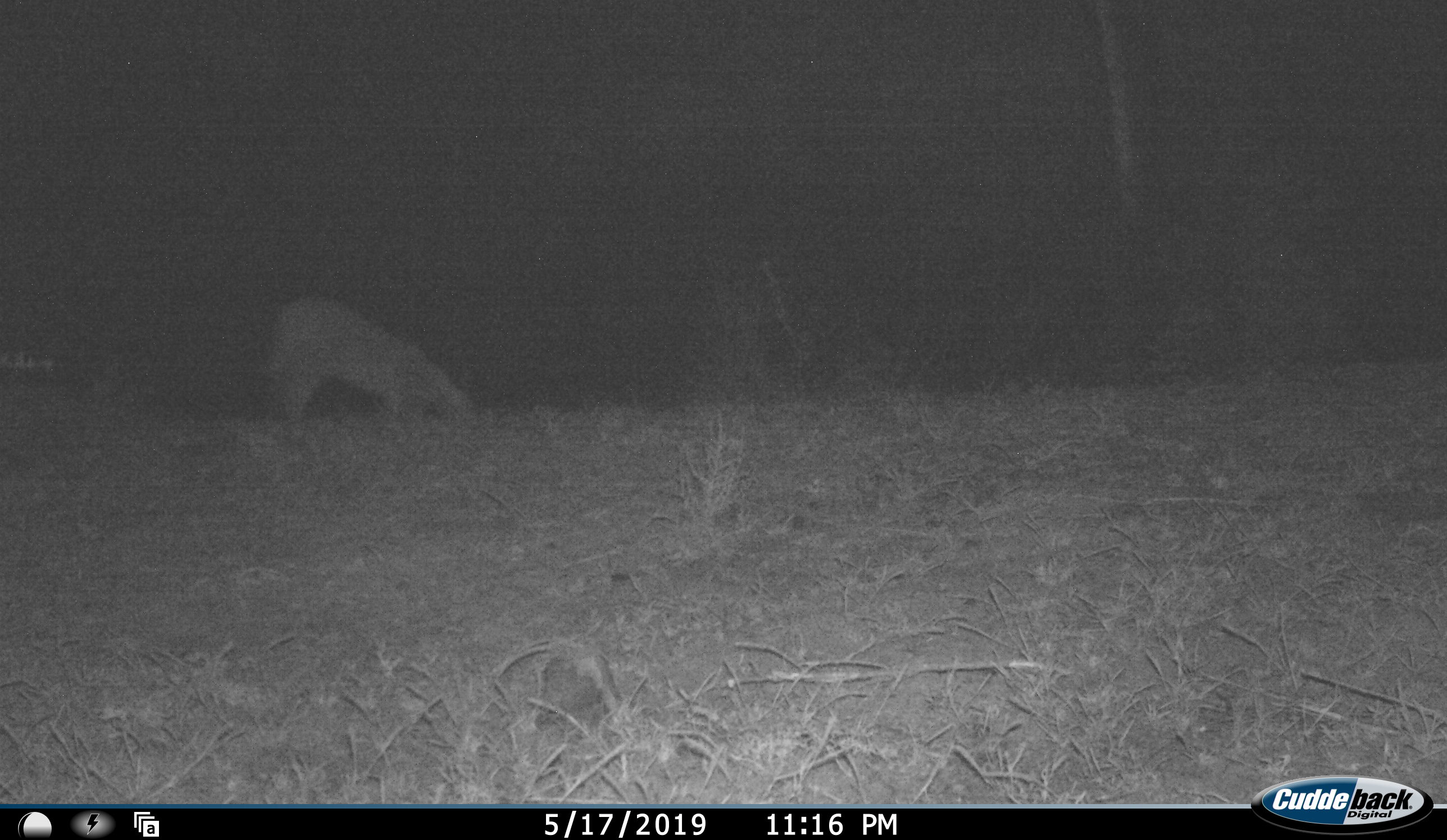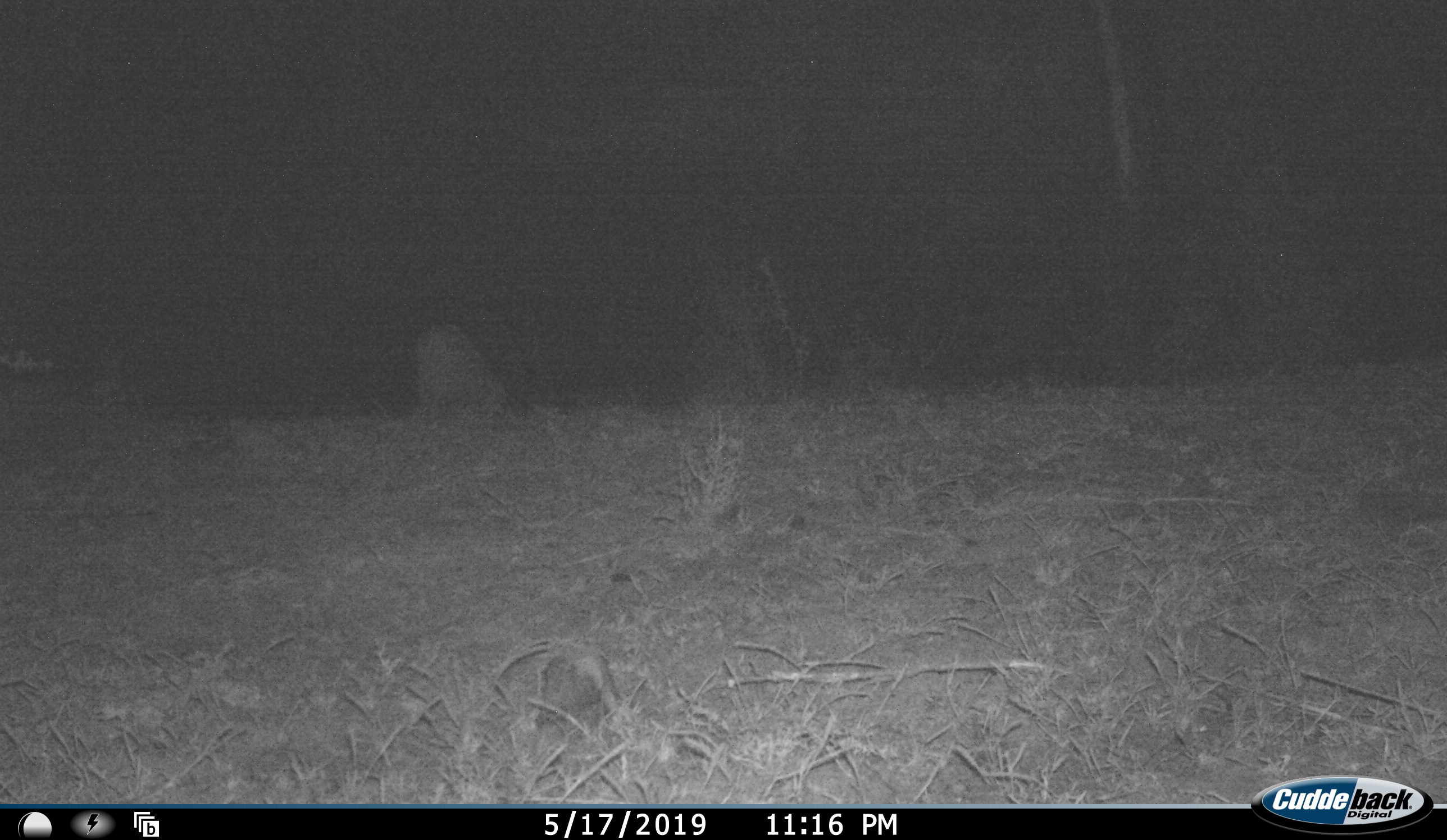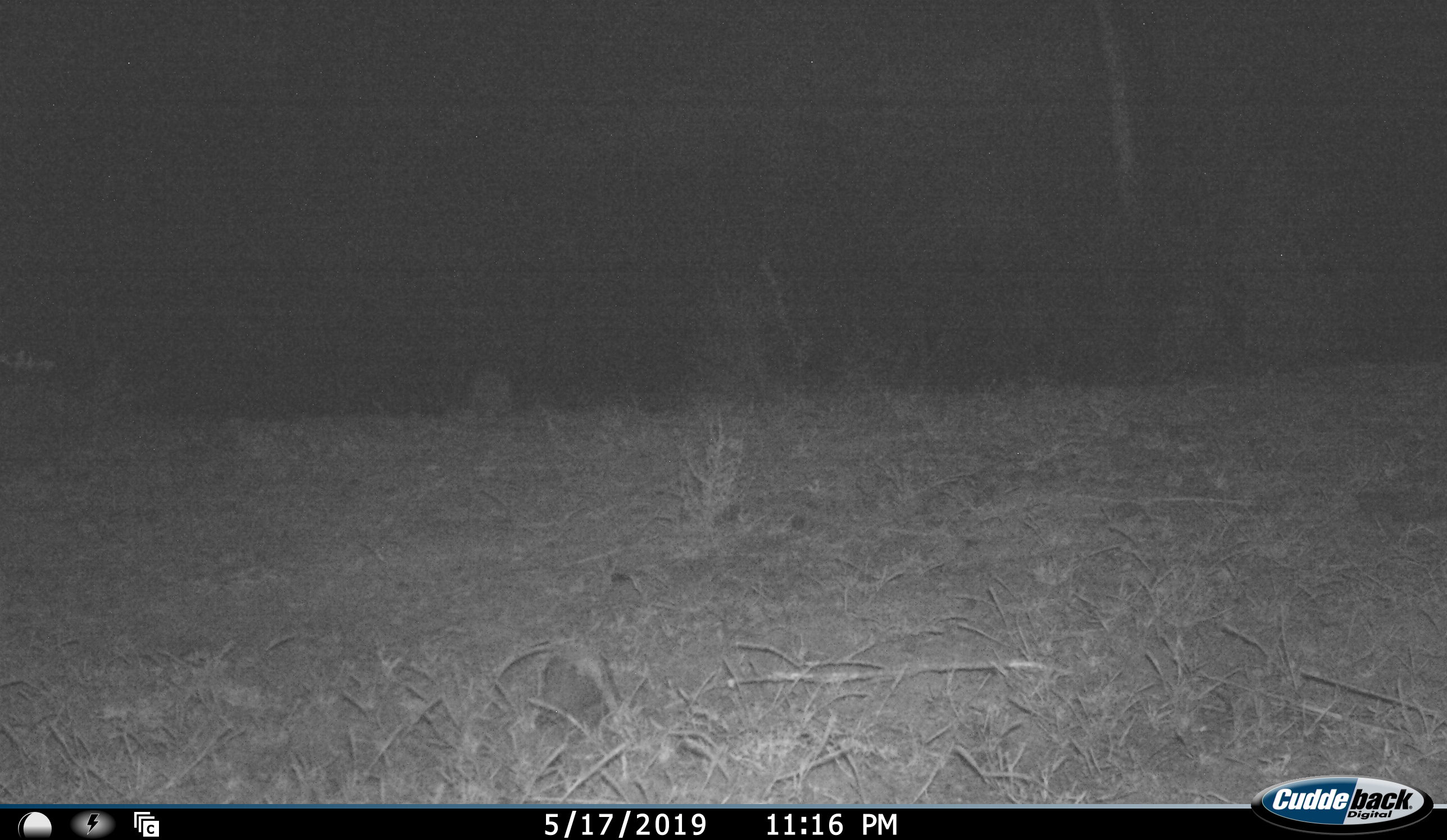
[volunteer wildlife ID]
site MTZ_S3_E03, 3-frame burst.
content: unidentified animal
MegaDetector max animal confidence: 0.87